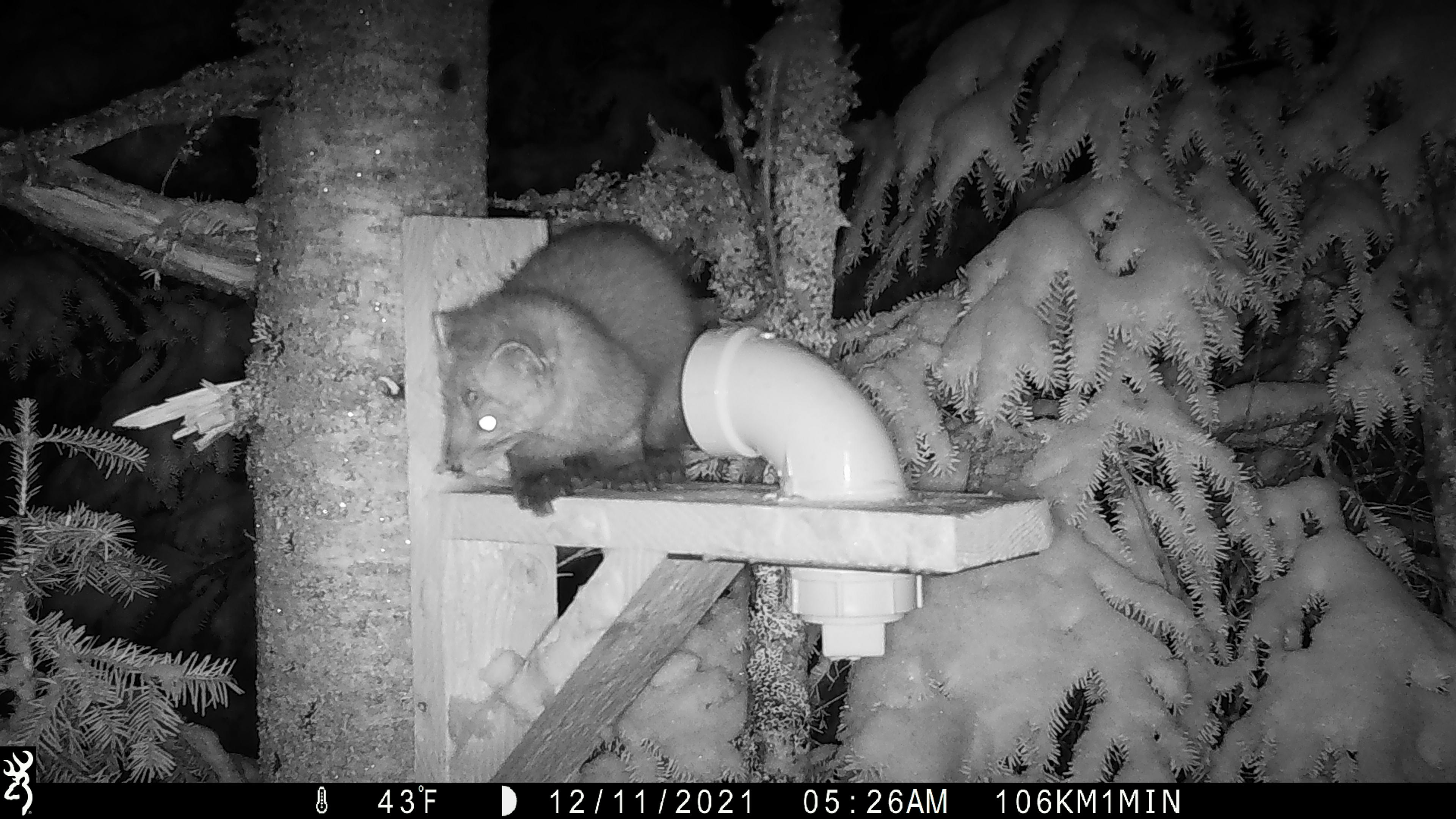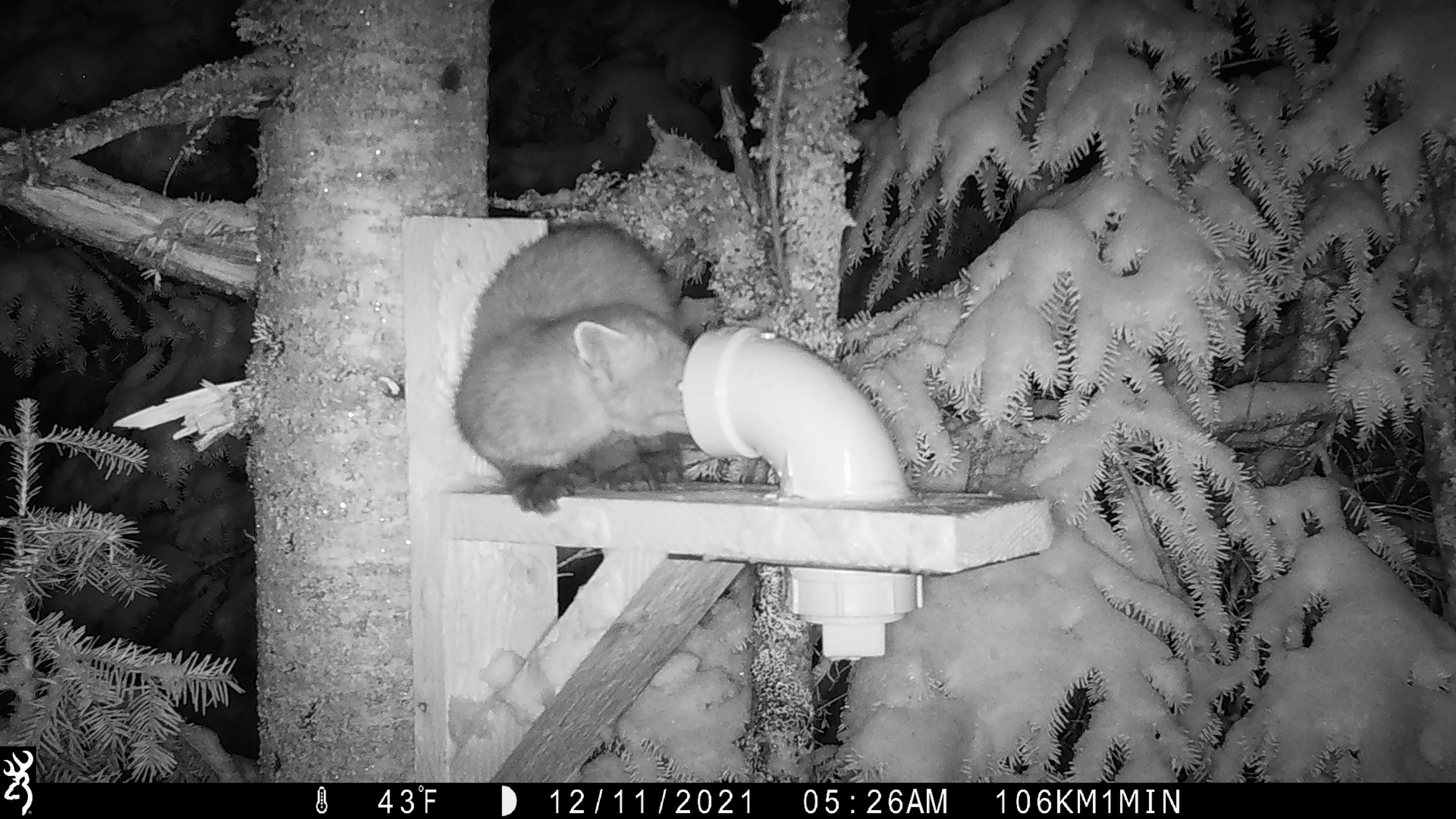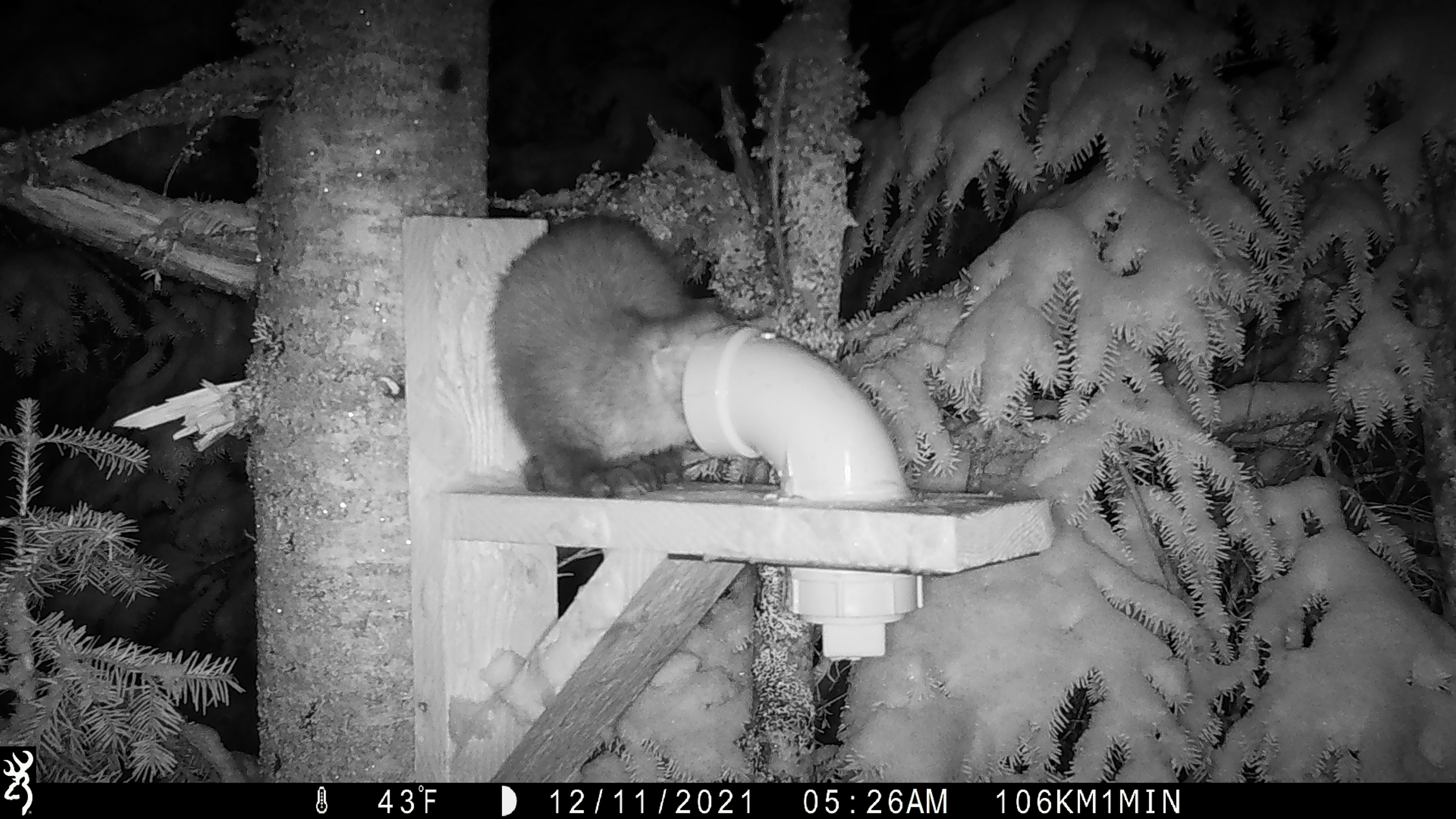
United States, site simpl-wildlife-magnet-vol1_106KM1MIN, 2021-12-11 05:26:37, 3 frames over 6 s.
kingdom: Animalia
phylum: Chordata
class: Mammalia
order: Carnivora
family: Mustelidae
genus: Martes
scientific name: Martes americana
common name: american marten